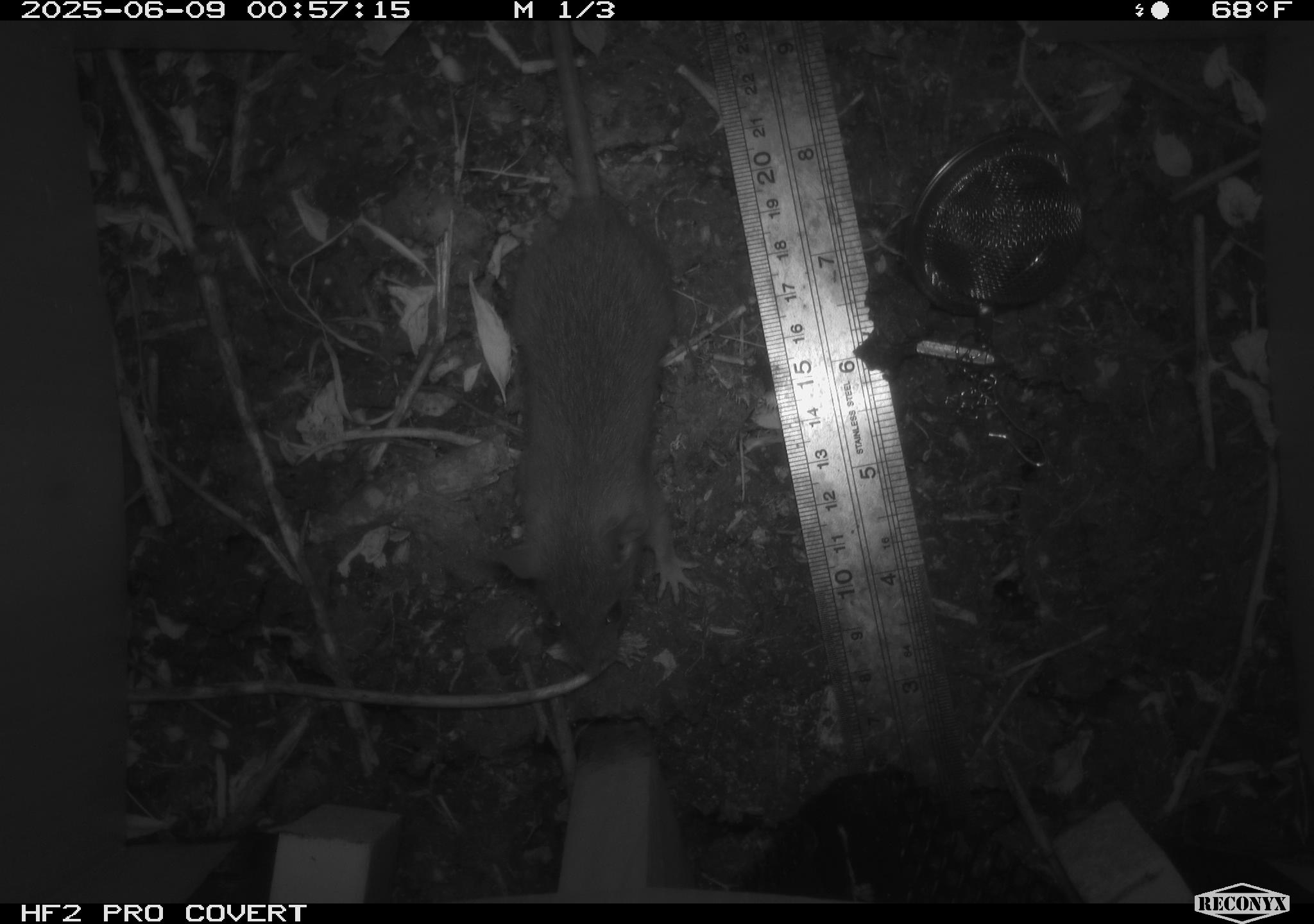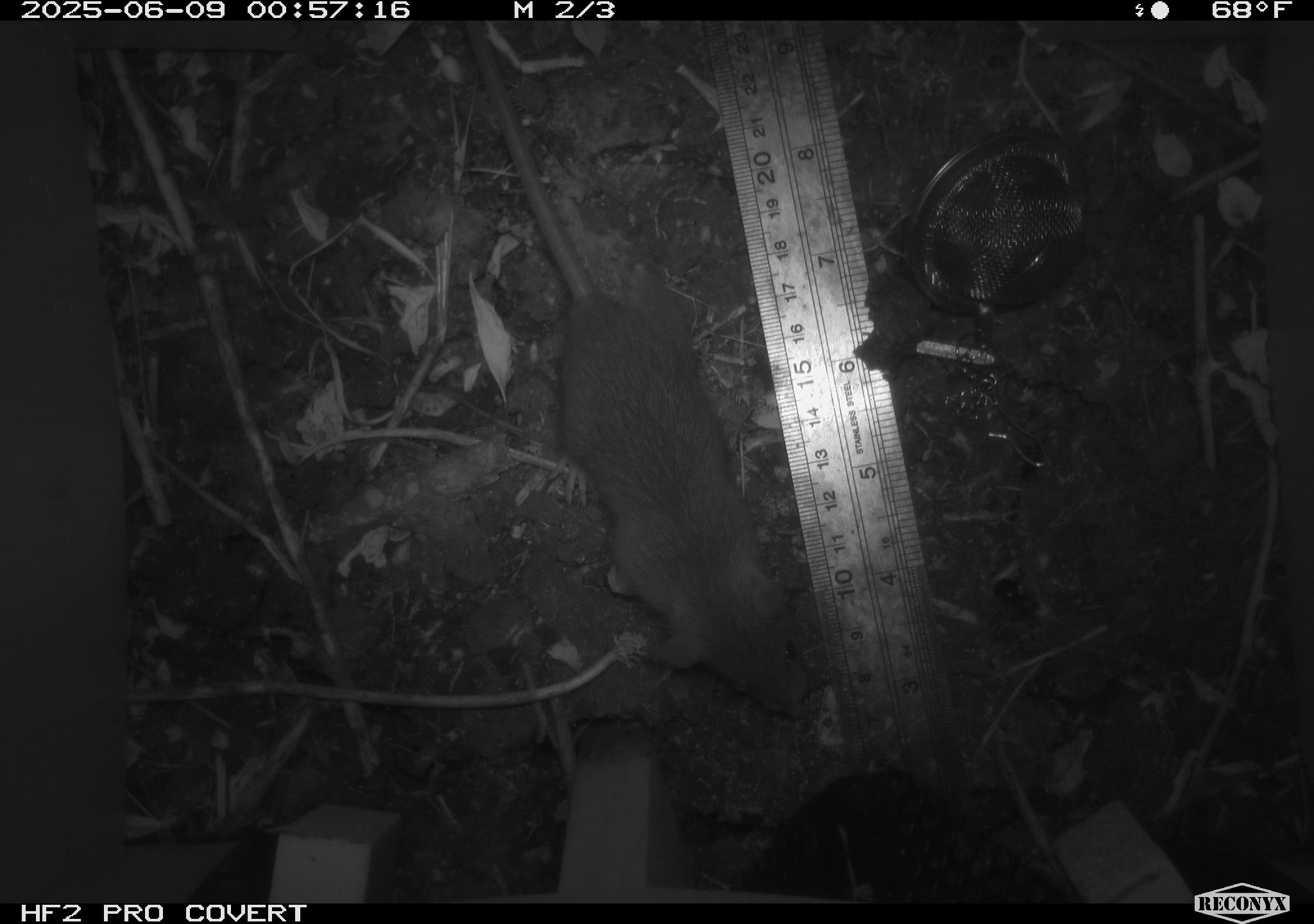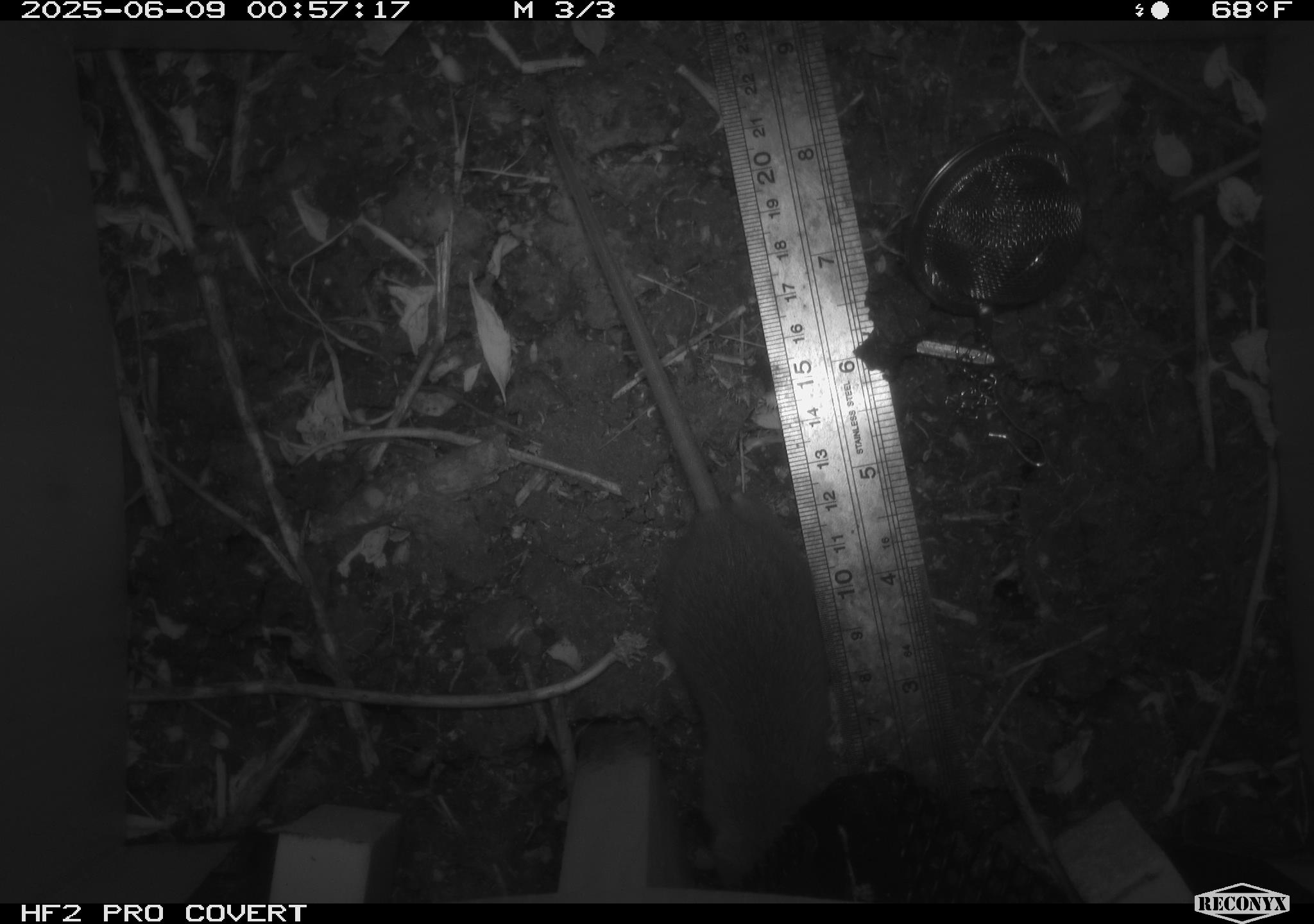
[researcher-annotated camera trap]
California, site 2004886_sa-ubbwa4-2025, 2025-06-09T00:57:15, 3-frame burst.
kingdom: Animalia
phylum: Chordata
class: Mammalia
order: Rodentia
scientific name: Rodentia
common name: rodent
Rodent (Rodentia).